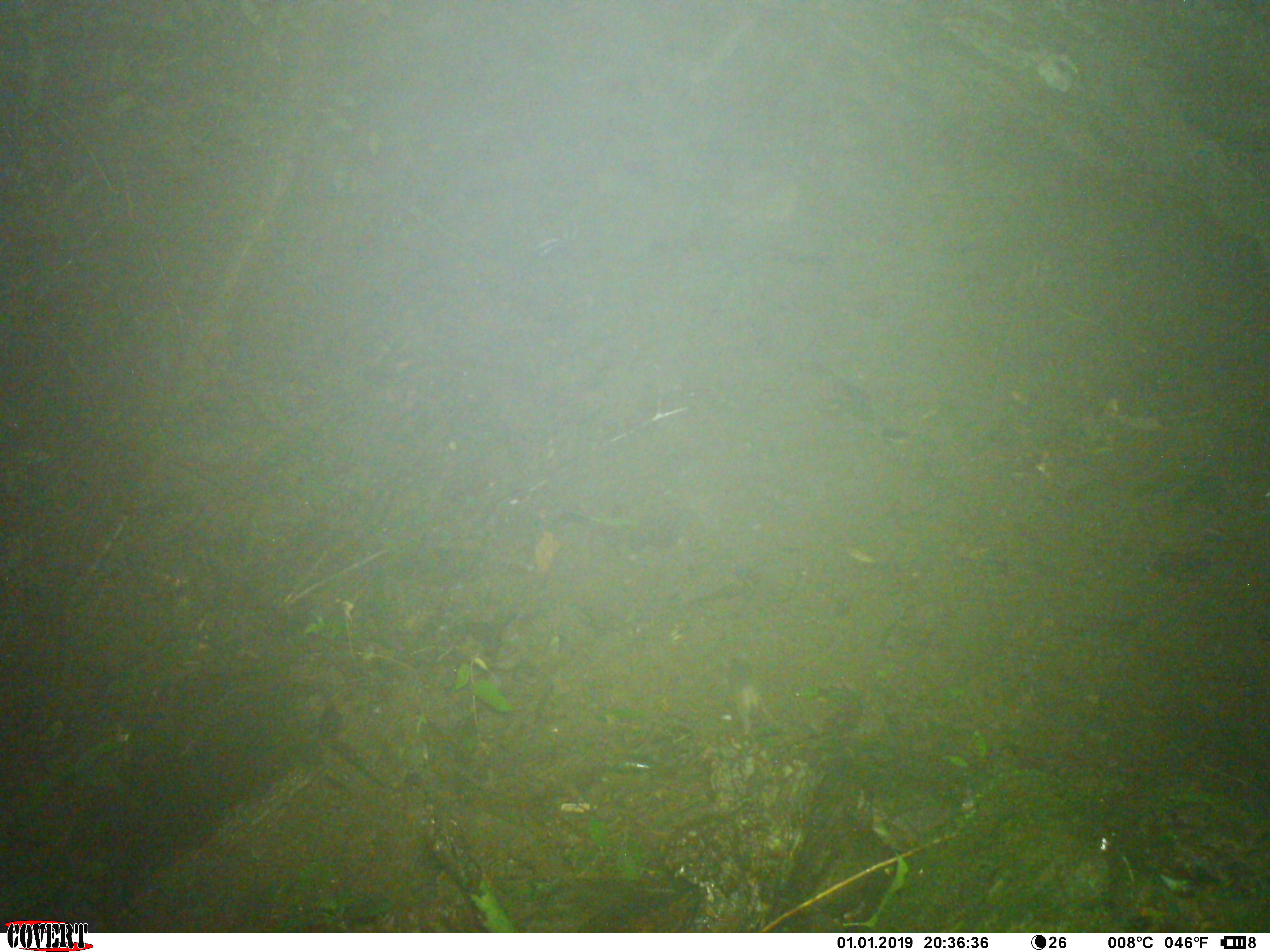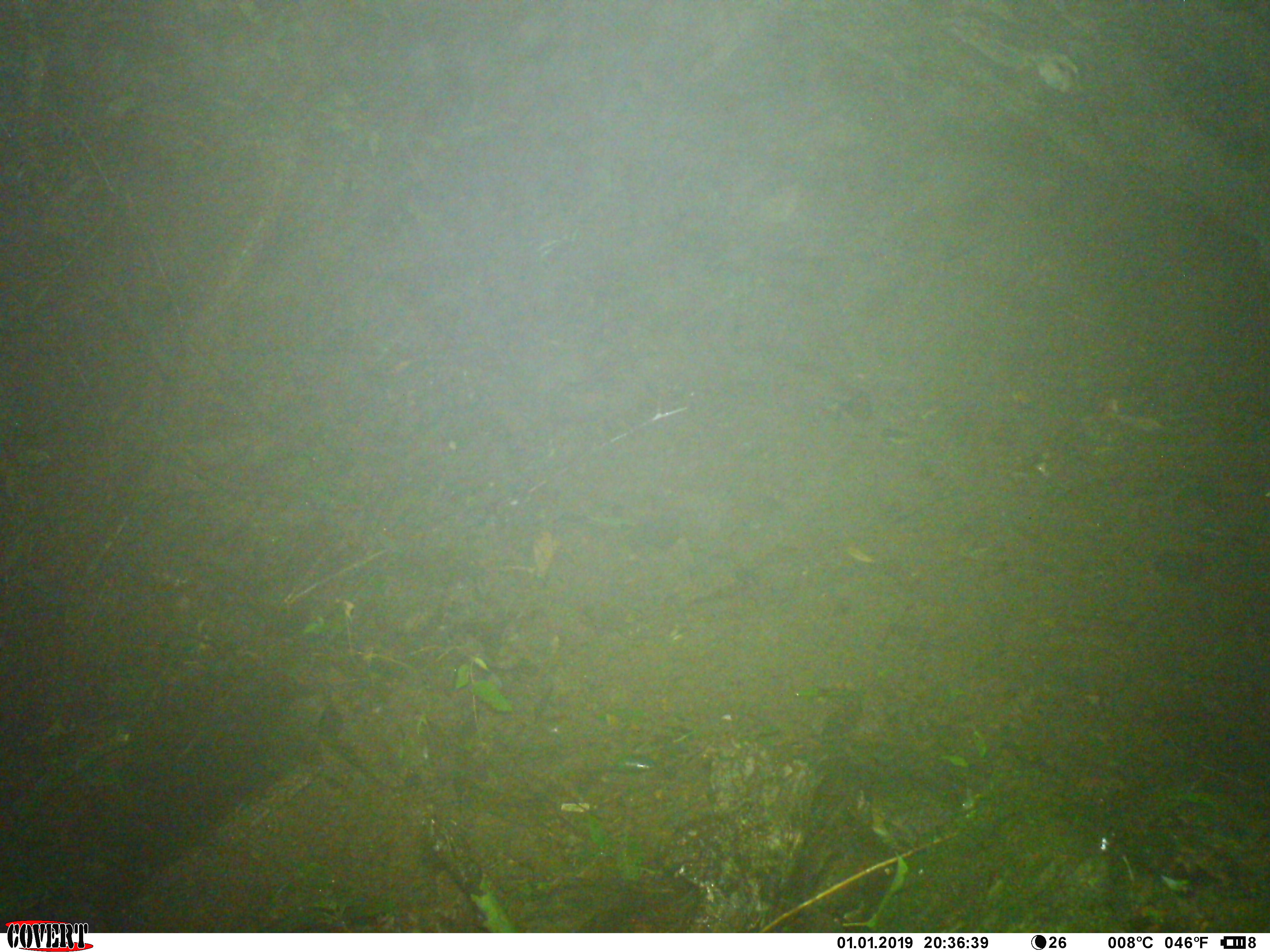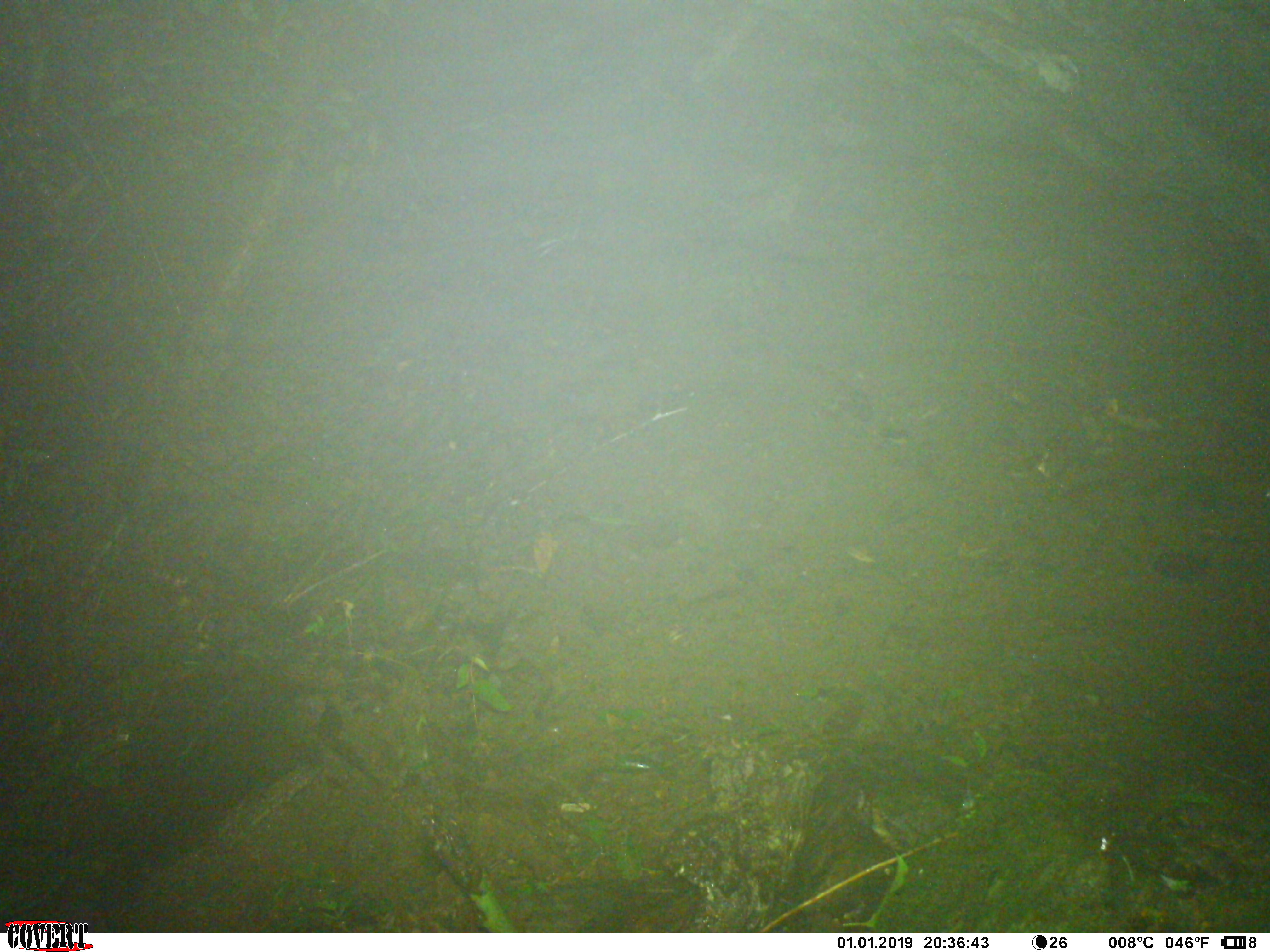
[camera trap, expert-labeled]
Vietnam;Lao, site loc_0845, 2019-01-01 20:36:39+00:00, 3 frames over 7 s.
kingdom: Animalia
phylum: Chordata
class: Mammalia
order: Rodentia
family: Muridae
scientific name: Muridae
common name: old-world mice and rats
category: unidentified murid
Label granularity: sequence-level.